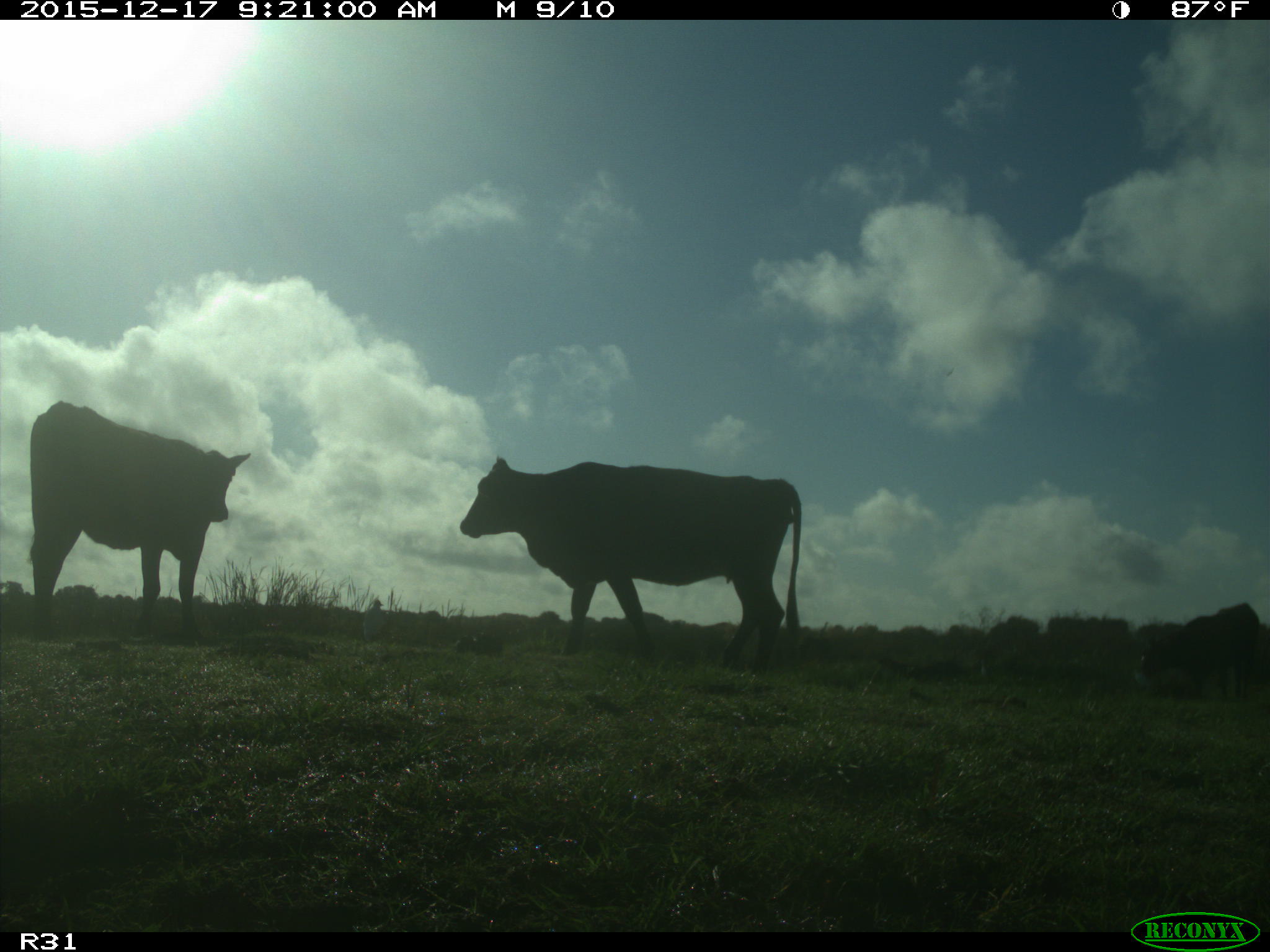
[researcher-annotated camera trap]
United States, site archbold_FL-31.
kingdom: Animalia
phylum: Chordata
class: Mammalia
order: Artiodactyla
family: Bovidae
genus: Bos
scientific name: Bos taurus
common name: domestic cow